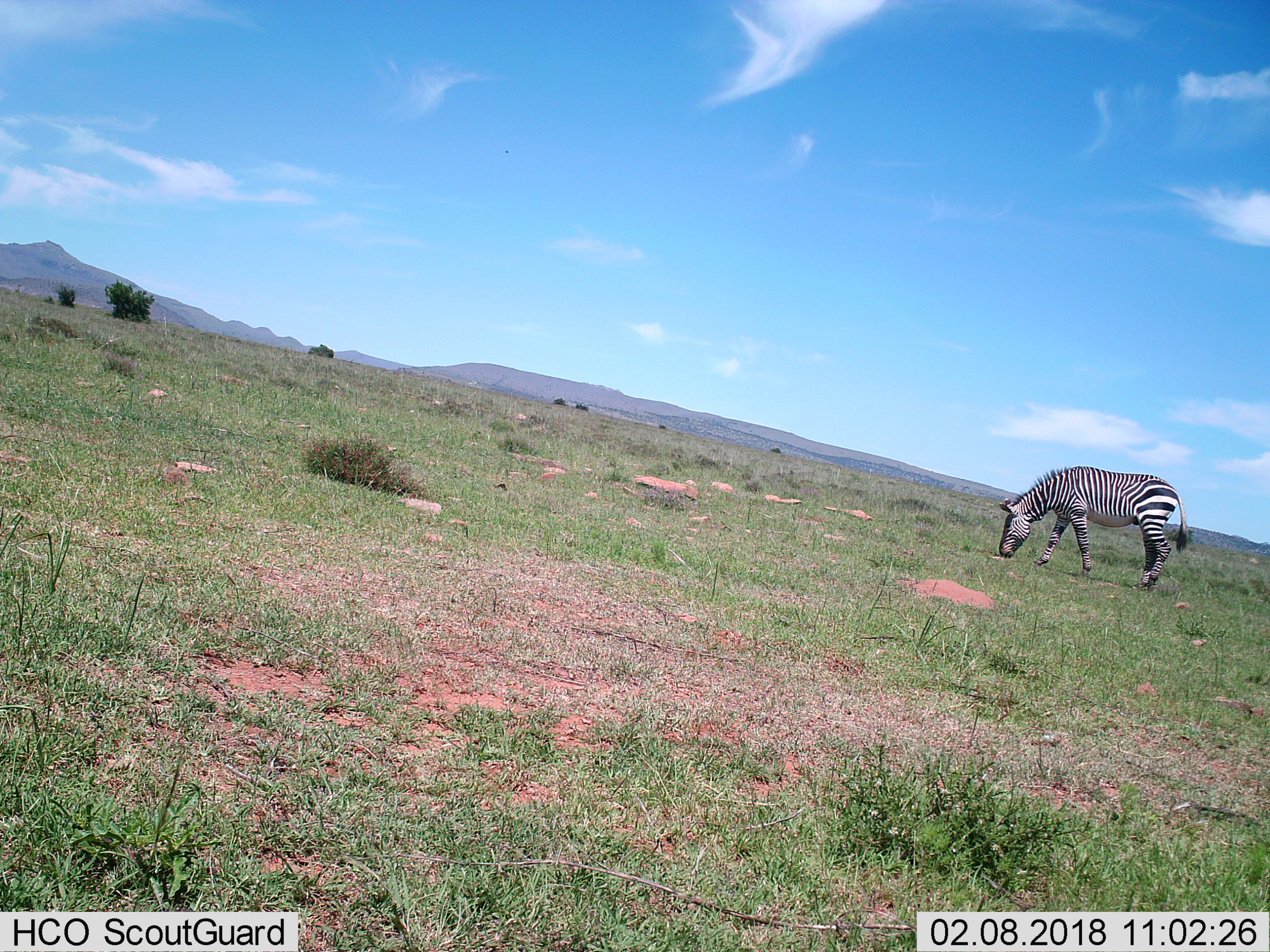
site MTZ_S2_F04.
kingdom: Animalia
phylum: Chordata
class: Mammalia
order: Perissodactyla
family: Equidae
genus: Equus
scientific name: Equus zebra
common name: mountain zebra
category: zebramountain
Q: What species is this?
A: Zebramountain (mountain zebra) (Equus zebra).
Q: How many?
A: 1.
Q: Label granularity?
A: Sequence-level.